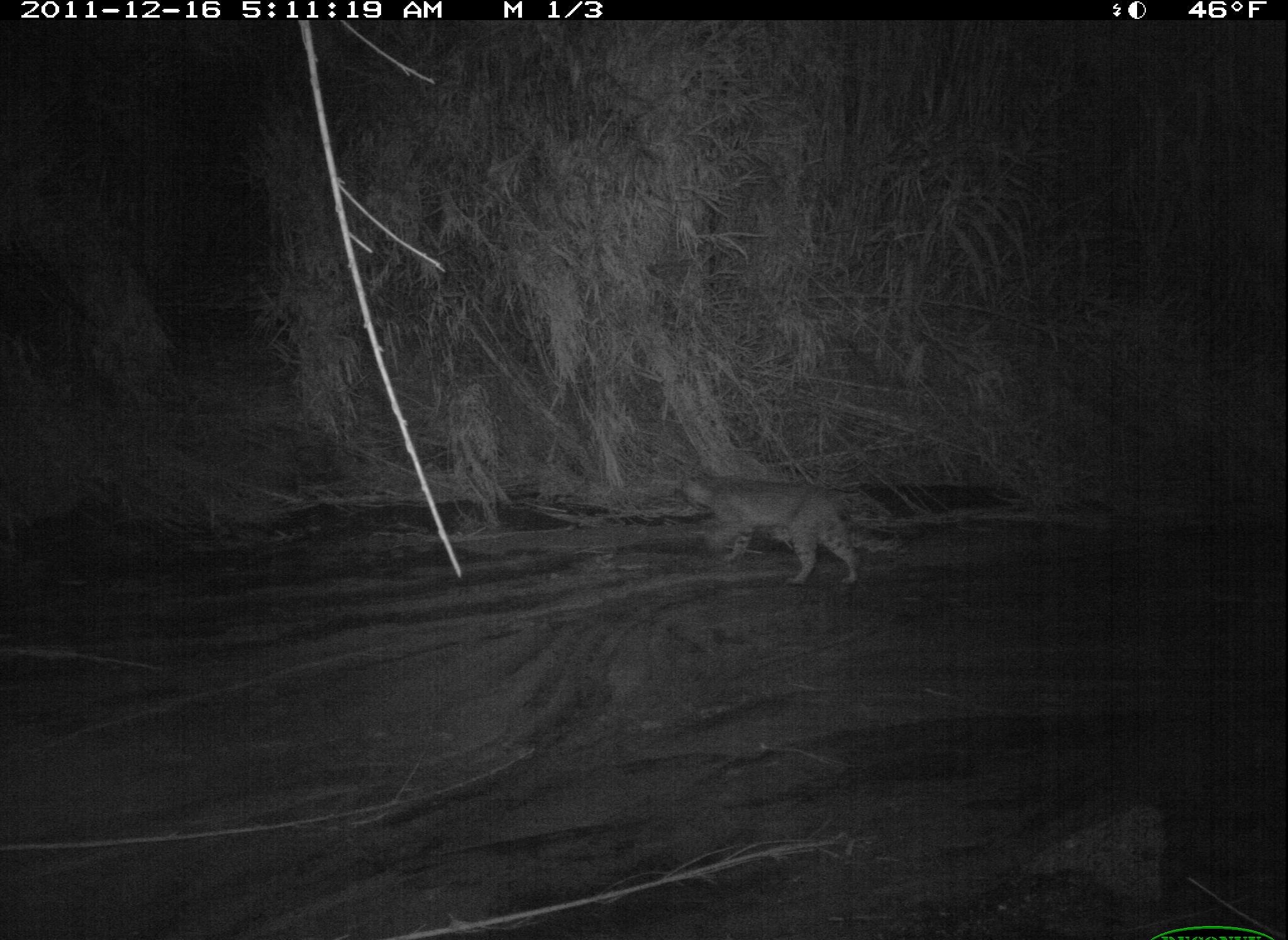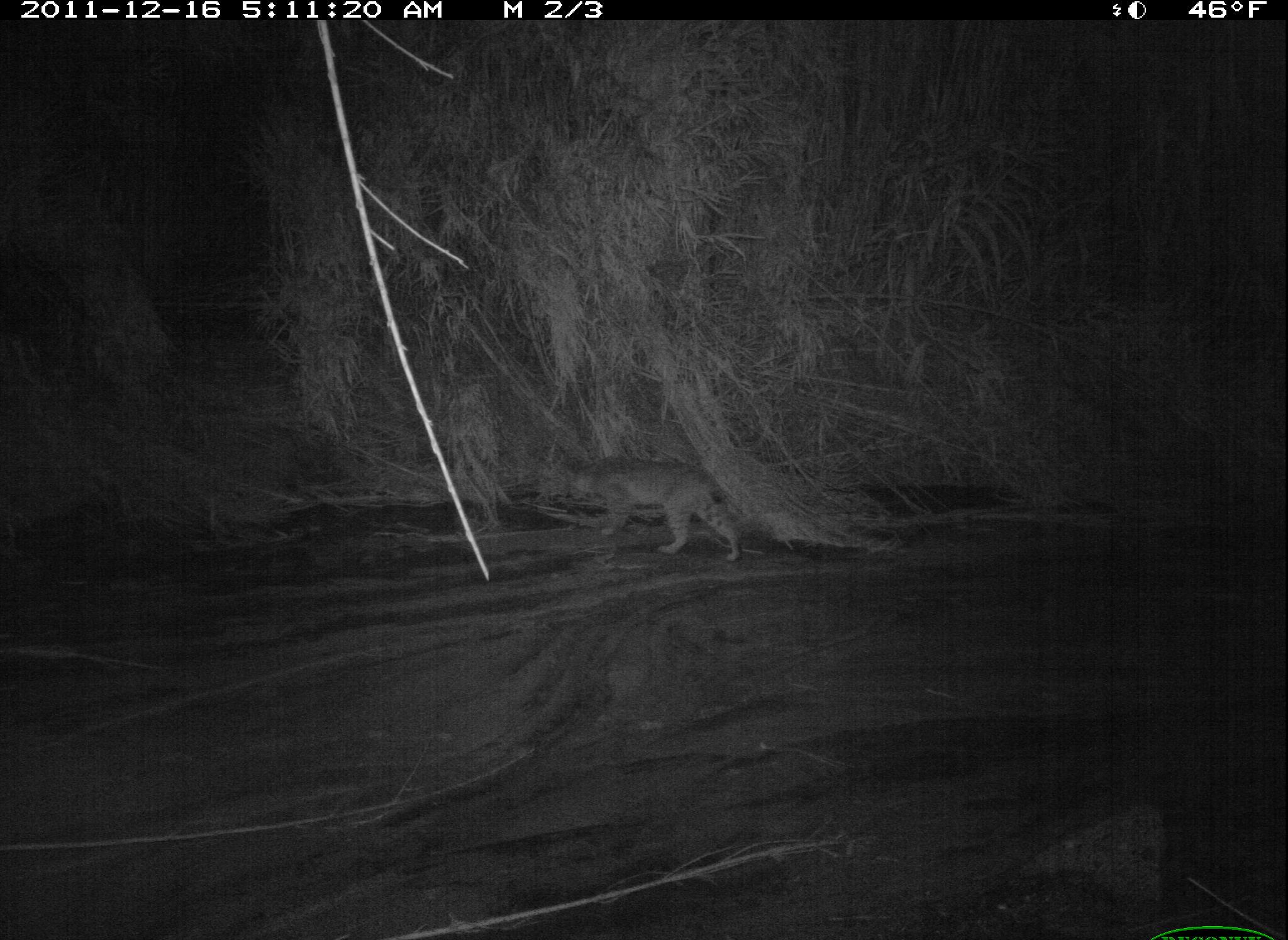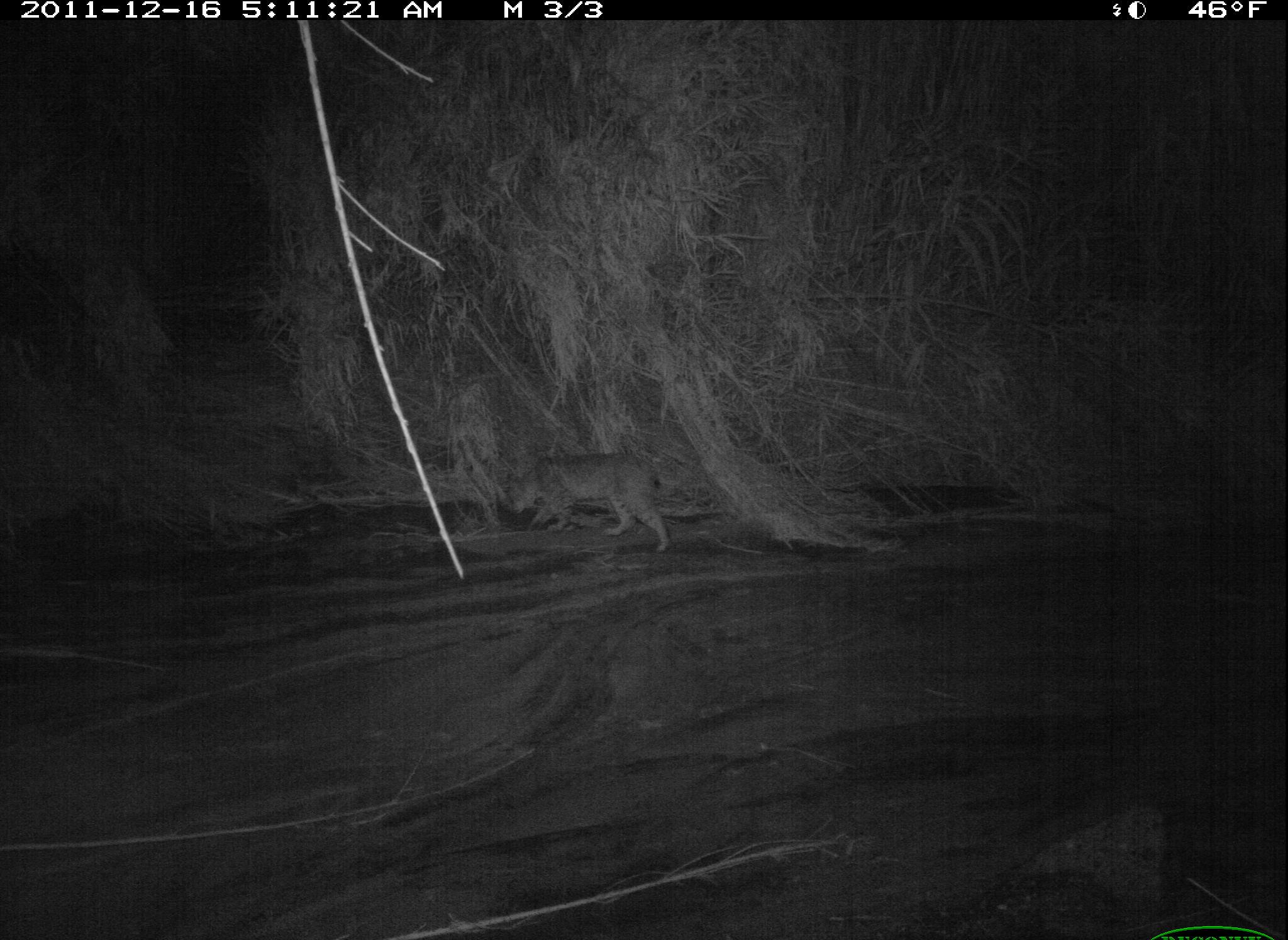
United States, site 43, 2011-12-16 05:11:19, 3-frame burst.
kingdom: Animalia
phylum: Chordata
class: Mammalia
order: Carnivora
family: Felidae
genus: Lynx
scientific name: Lynx rufus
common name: bobcat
Bobcat (Lynx rufus).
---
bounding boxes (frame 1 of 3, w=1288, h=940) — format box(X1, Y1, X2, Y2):
bobcat: box(670, 451, 895, 598)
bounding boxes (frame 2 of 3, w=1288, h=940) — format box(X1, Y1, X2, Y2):
bobcat: box(560, 446, 750, 580)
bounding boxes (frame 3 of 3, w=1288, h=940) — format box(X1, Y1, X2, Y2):
bobcat: box(493, 443, 687, 559)